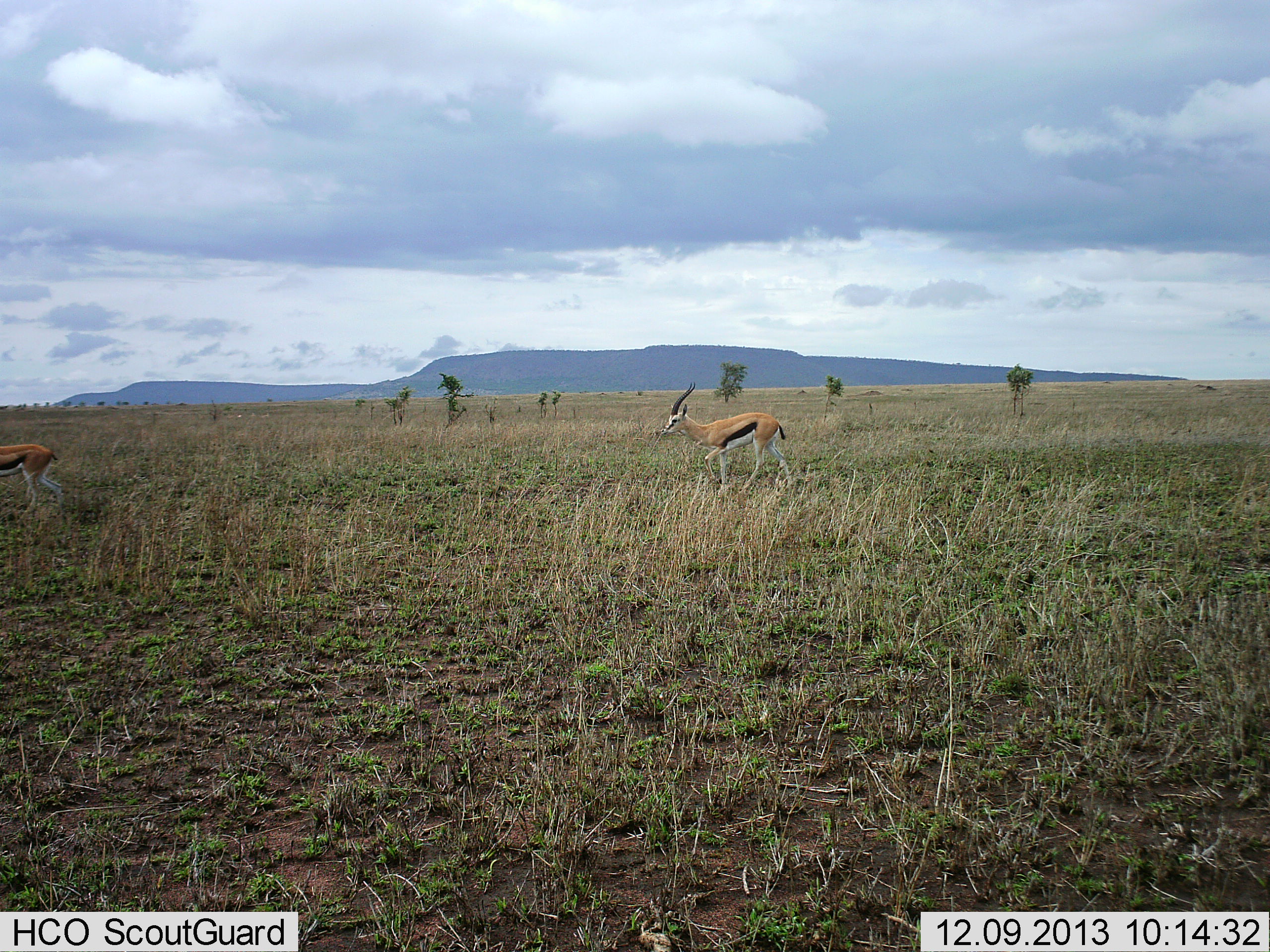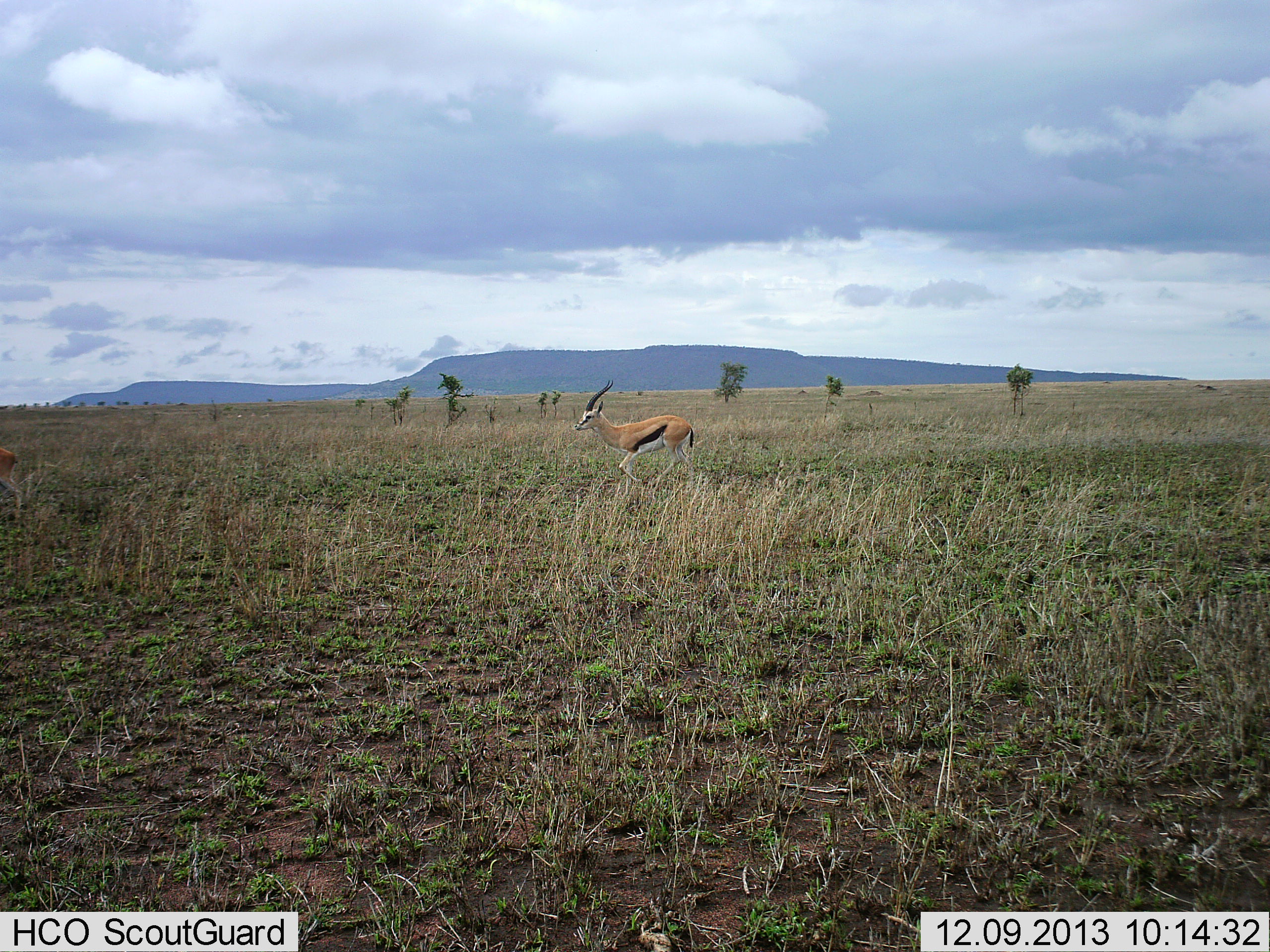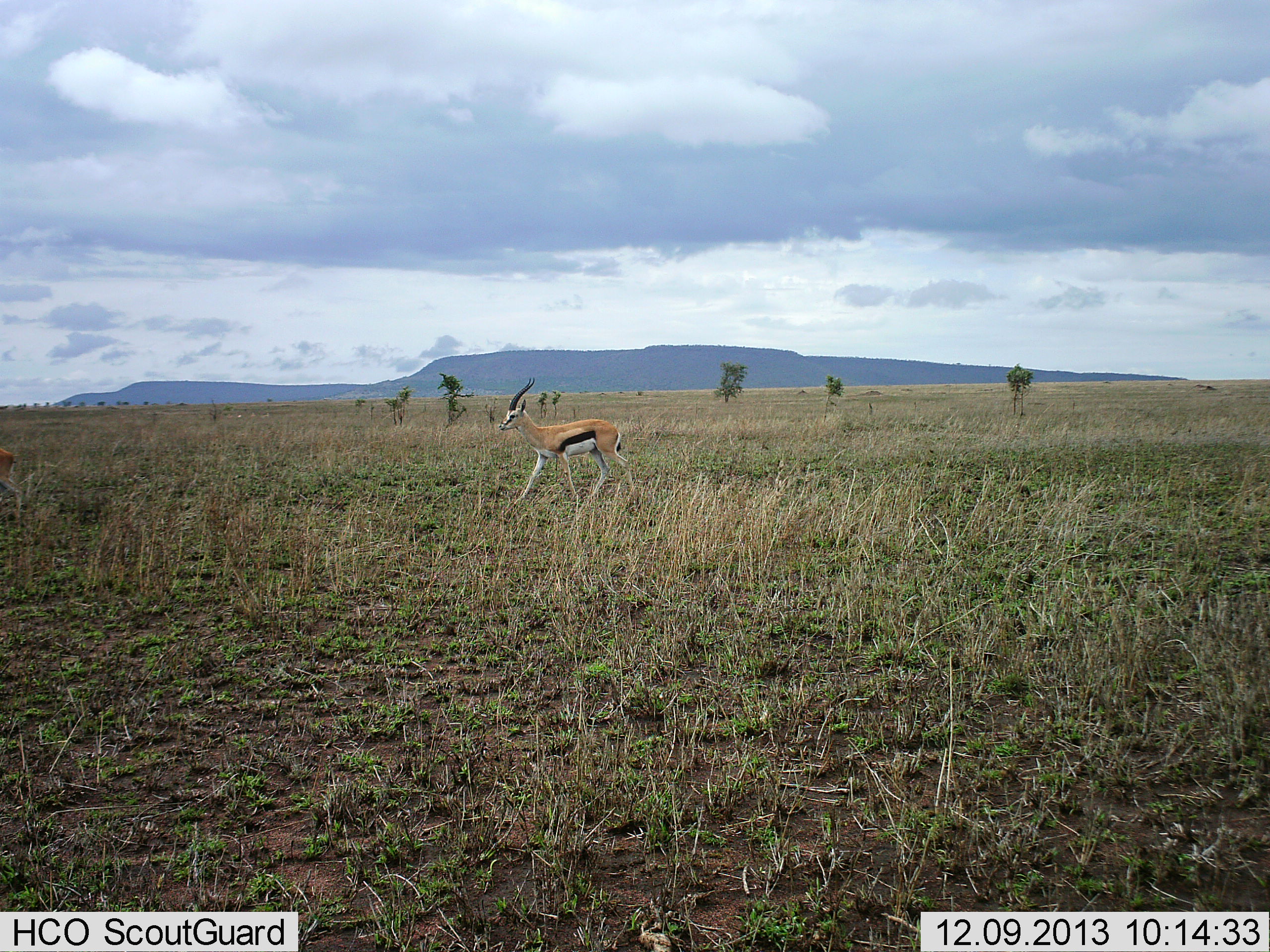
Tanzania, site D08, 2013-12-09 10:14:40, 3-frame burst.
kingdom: Animalia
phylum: Chordata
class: Mammalia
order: Artiodactyla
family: Bovidae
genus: Eudorcas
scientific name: Eudorcas thomsonii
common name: thomson's gazelle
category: gazellethomsons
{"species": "gazellethomsons (thomson's gazelle) (Eudorcas thomsonii)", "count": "2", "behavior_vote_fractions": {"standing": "10%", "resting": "10%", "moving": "80%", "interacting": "0%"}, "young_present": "0%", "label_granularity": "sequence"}